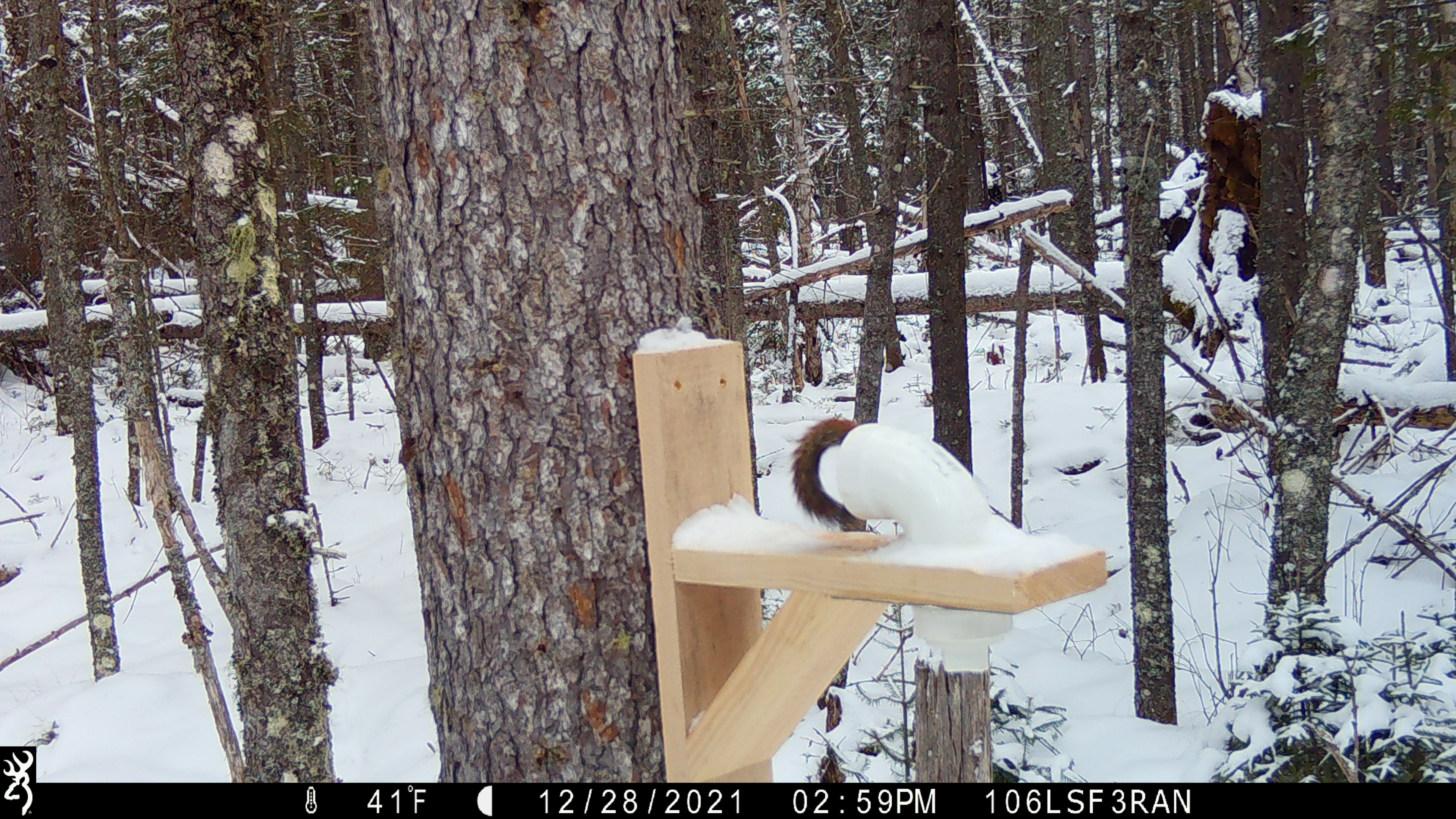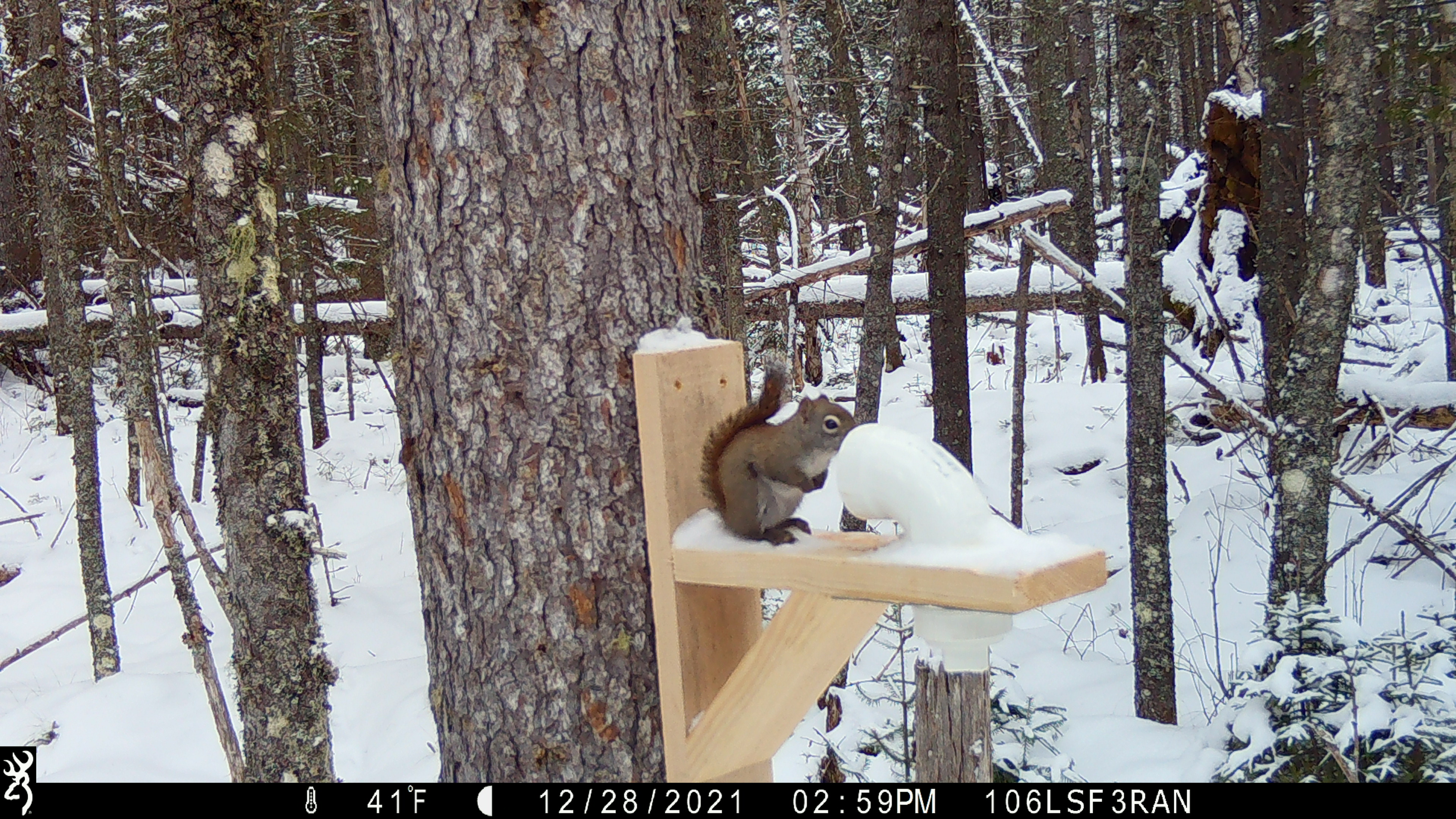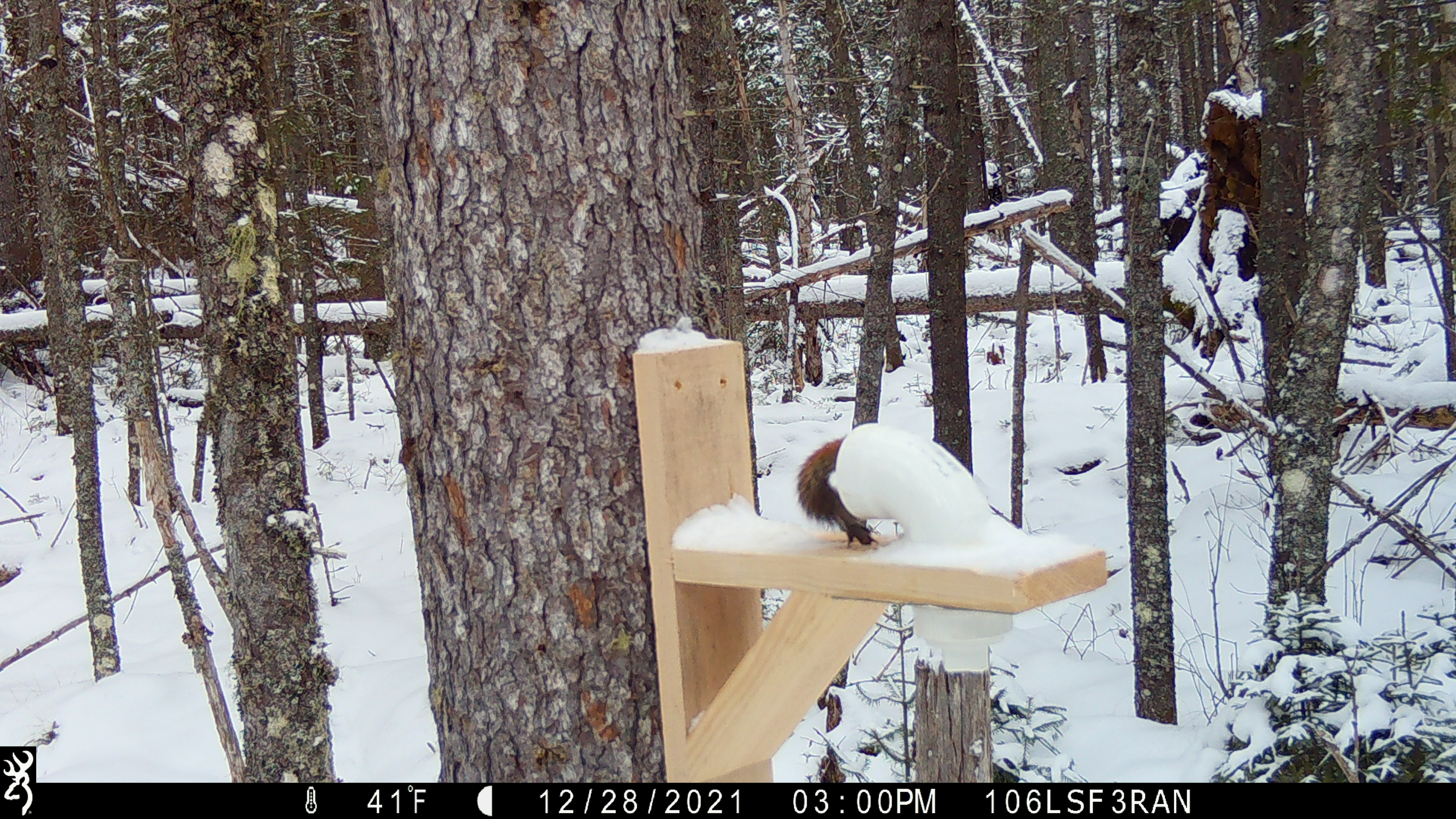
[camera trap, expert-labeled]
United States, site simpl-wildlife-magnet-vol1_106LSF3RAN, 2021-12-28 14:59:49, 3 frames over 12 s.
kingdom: Animalia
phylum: Chordata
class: Mammalia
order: Rodentia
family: Sciuridae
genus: Tamiasciurus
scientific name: Tamiasciurus hudsonicus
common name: red squirrel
Red squirrel (Tamiasciurus hudsonicus).